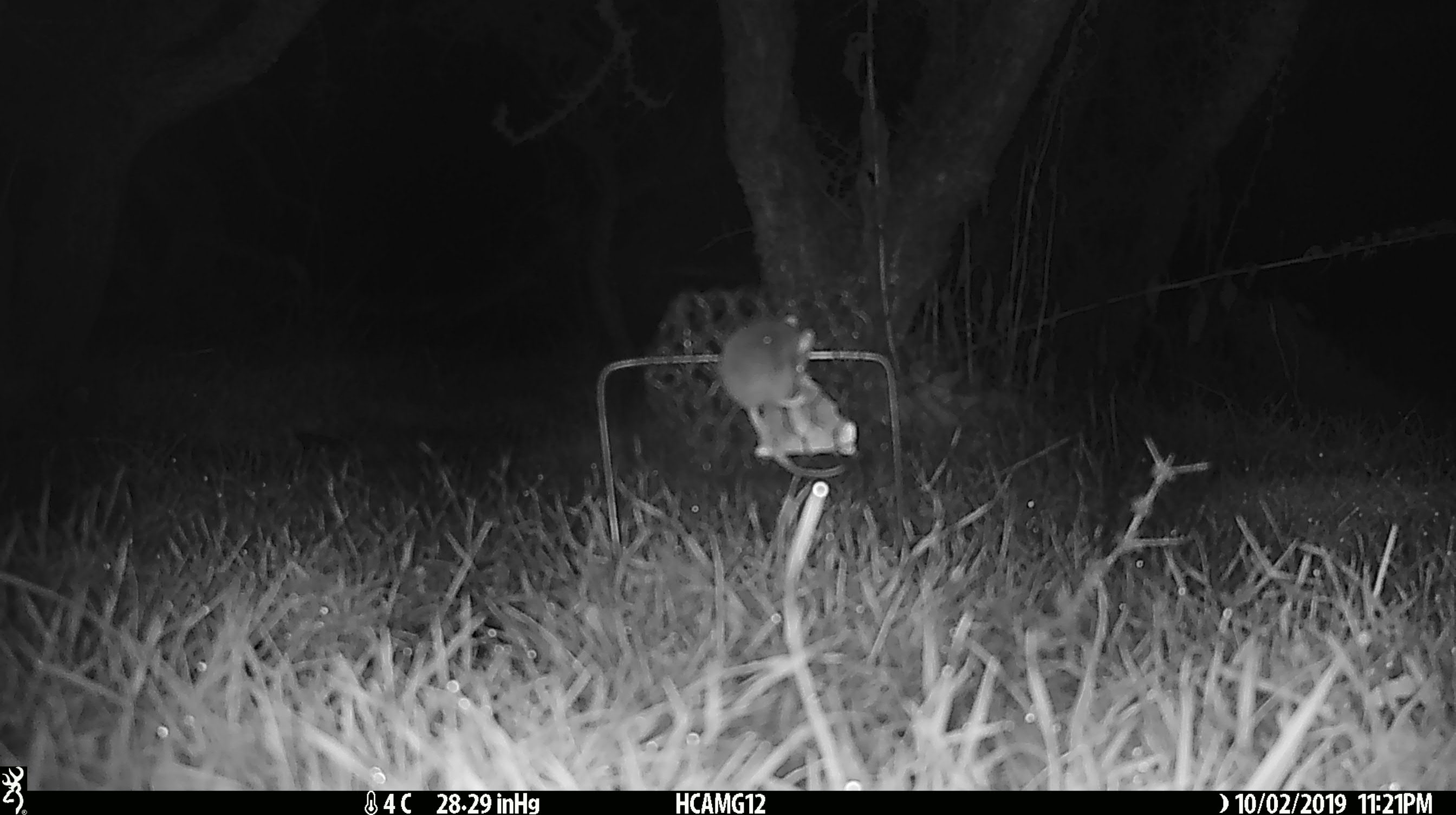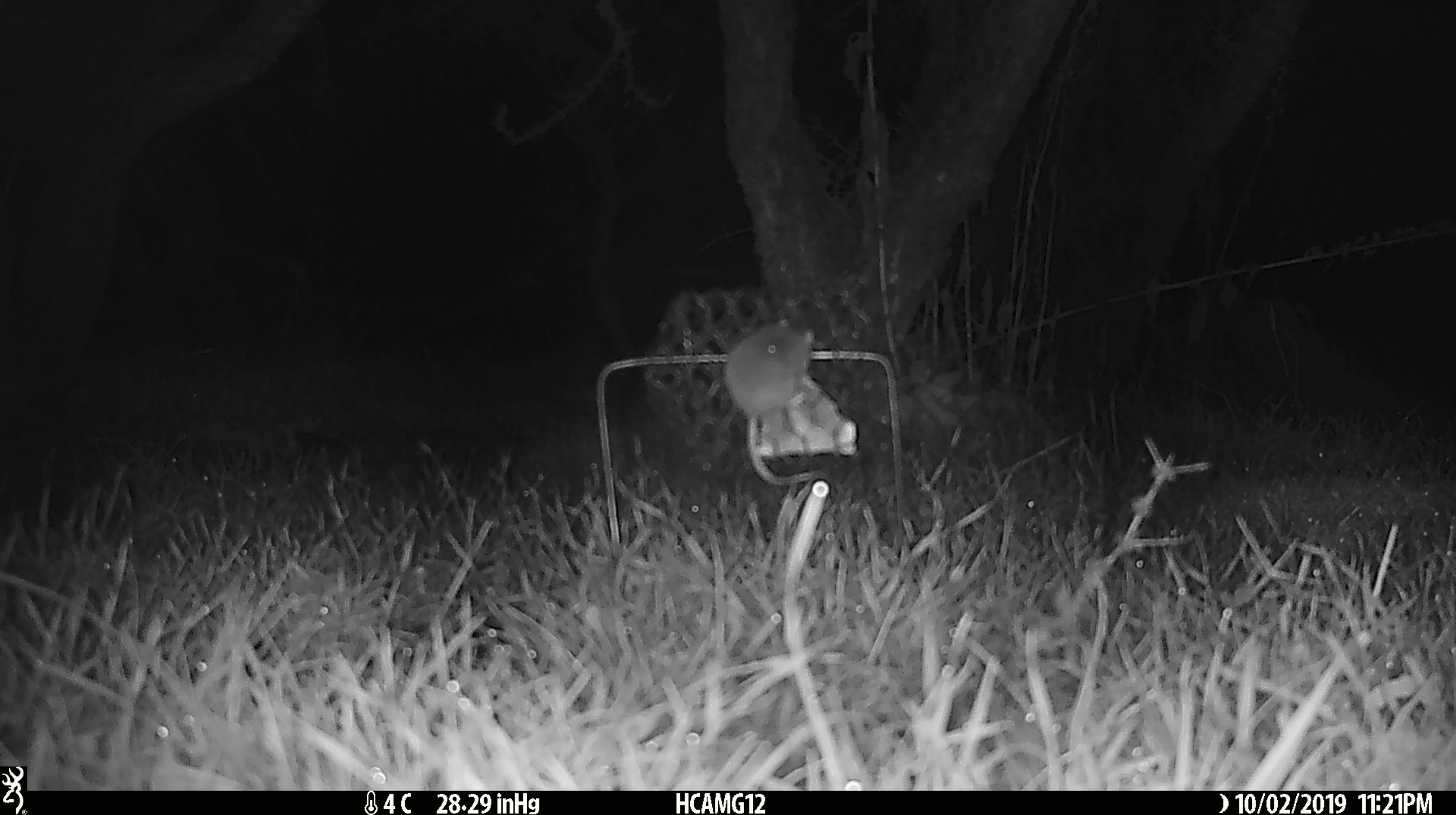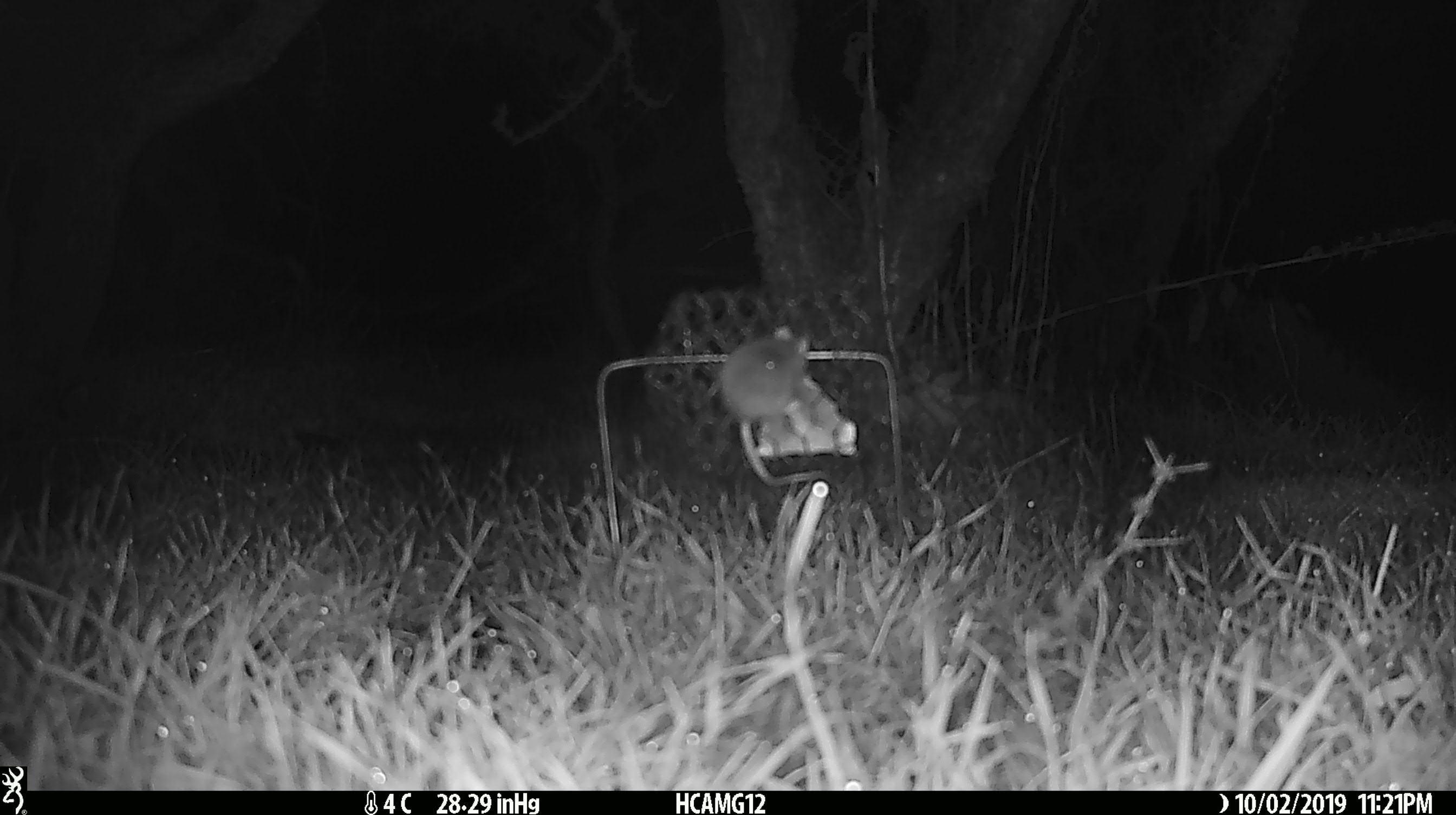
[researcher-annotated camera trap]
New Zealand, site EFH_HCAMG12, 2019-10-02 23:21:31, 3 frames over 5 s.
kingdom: Animalia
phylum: Chordata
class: Mammalia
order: Rodentia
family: Muridae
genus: Mus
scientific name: Mus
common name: mouse